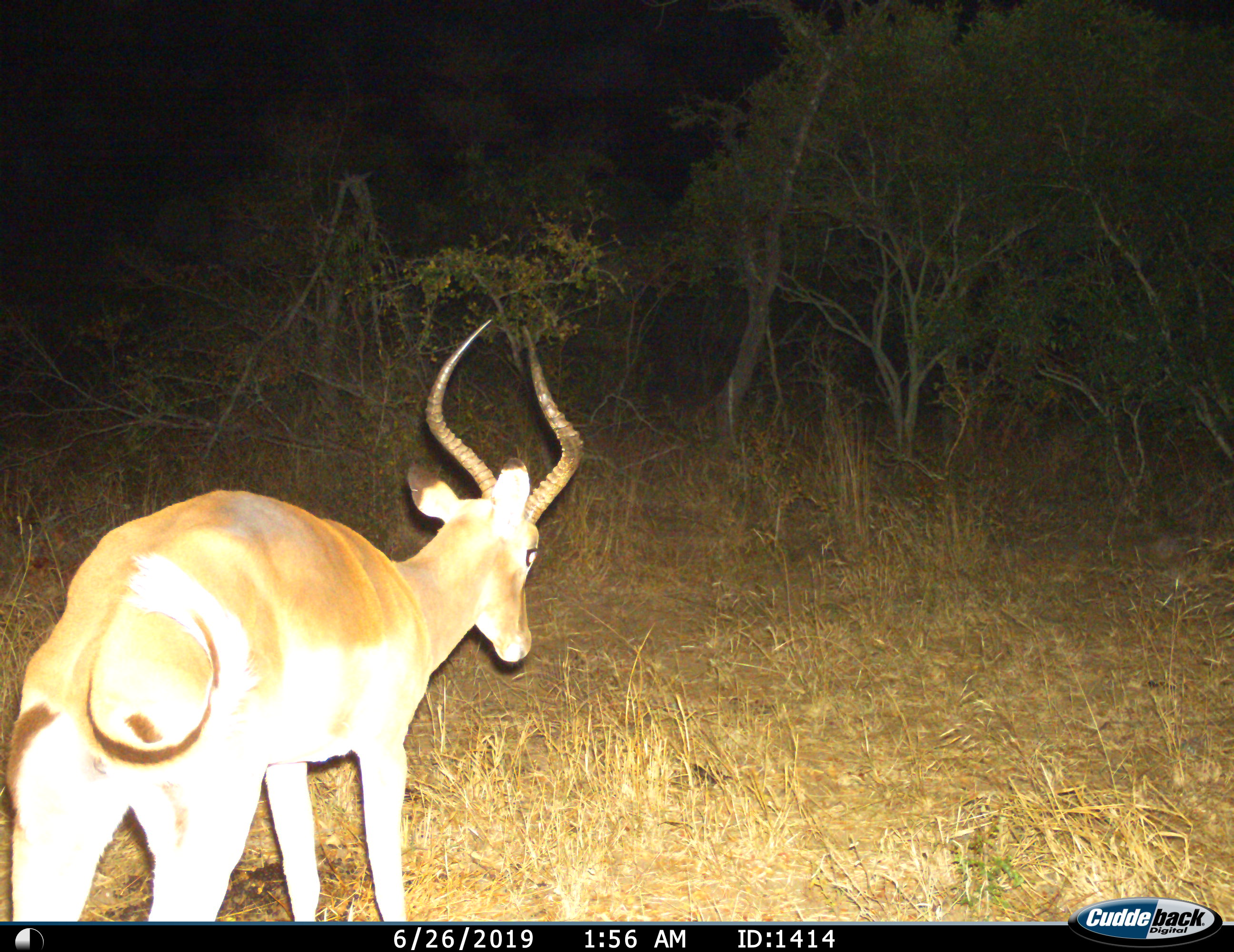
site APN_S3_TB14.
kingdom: Animalia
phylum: Chordata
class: Mammalia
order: Artiodactyla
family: Bovidae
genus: Aepyceros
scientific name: Aepyceros melampus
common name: impala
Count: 1.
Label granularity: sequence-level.